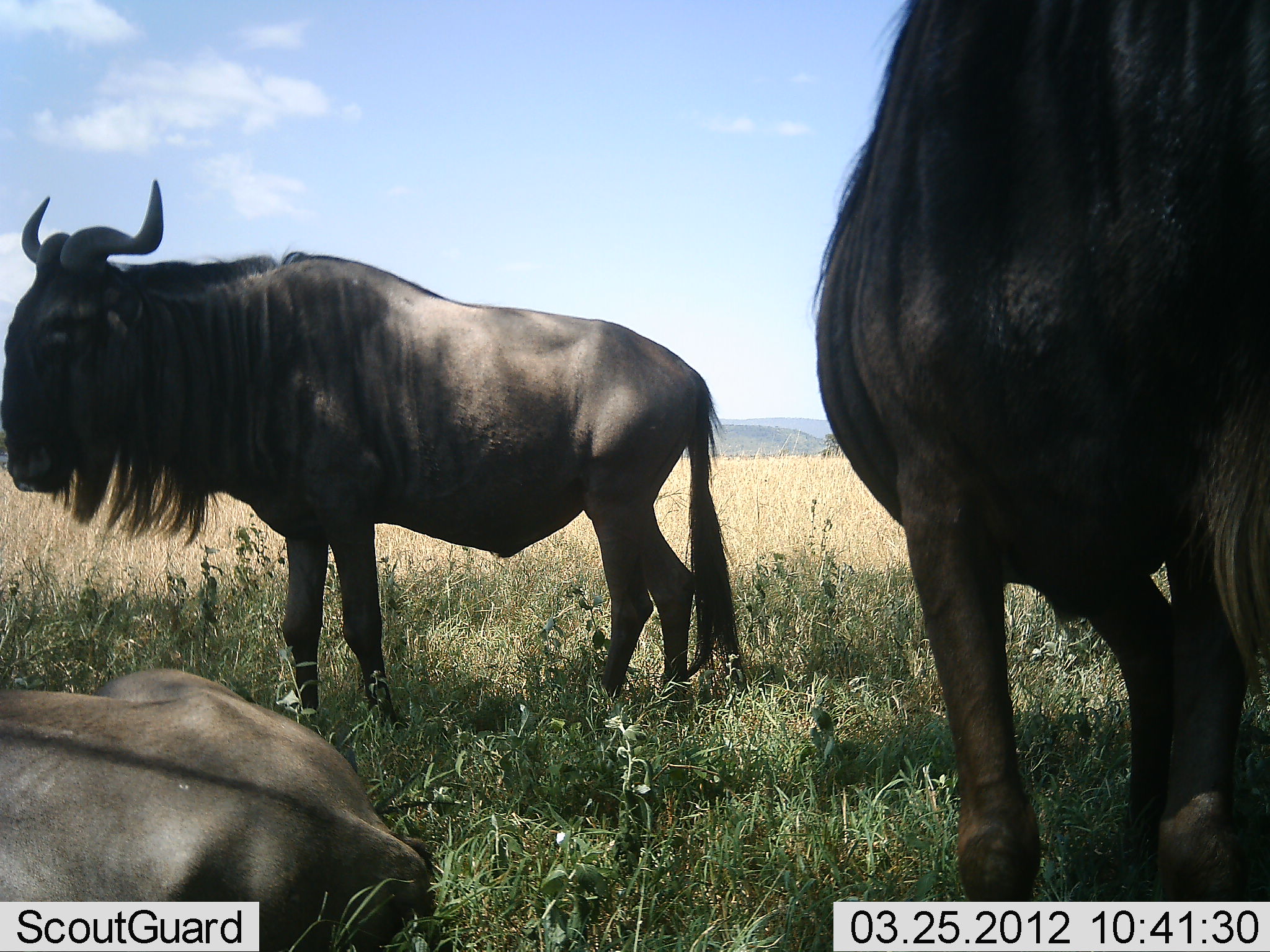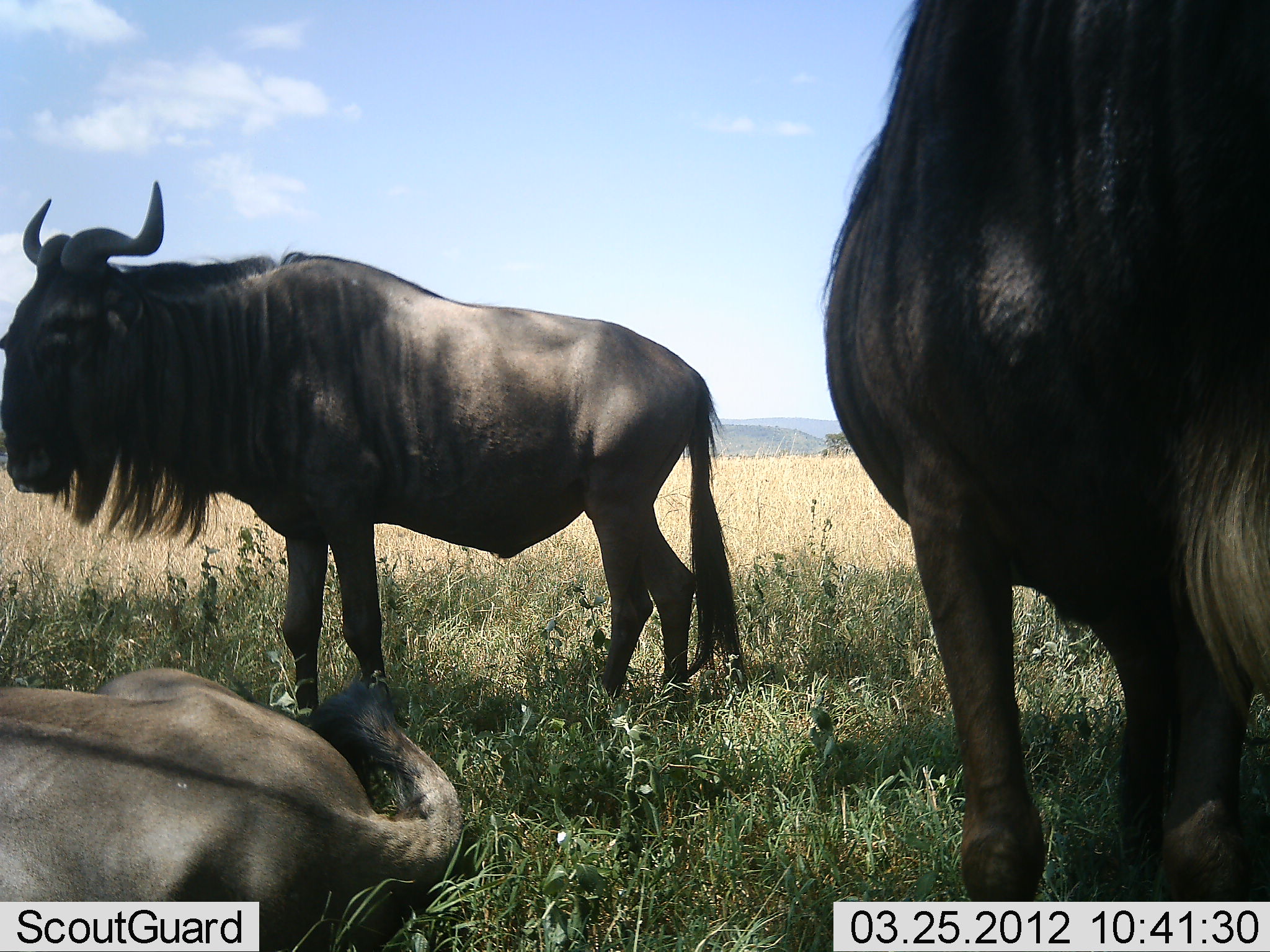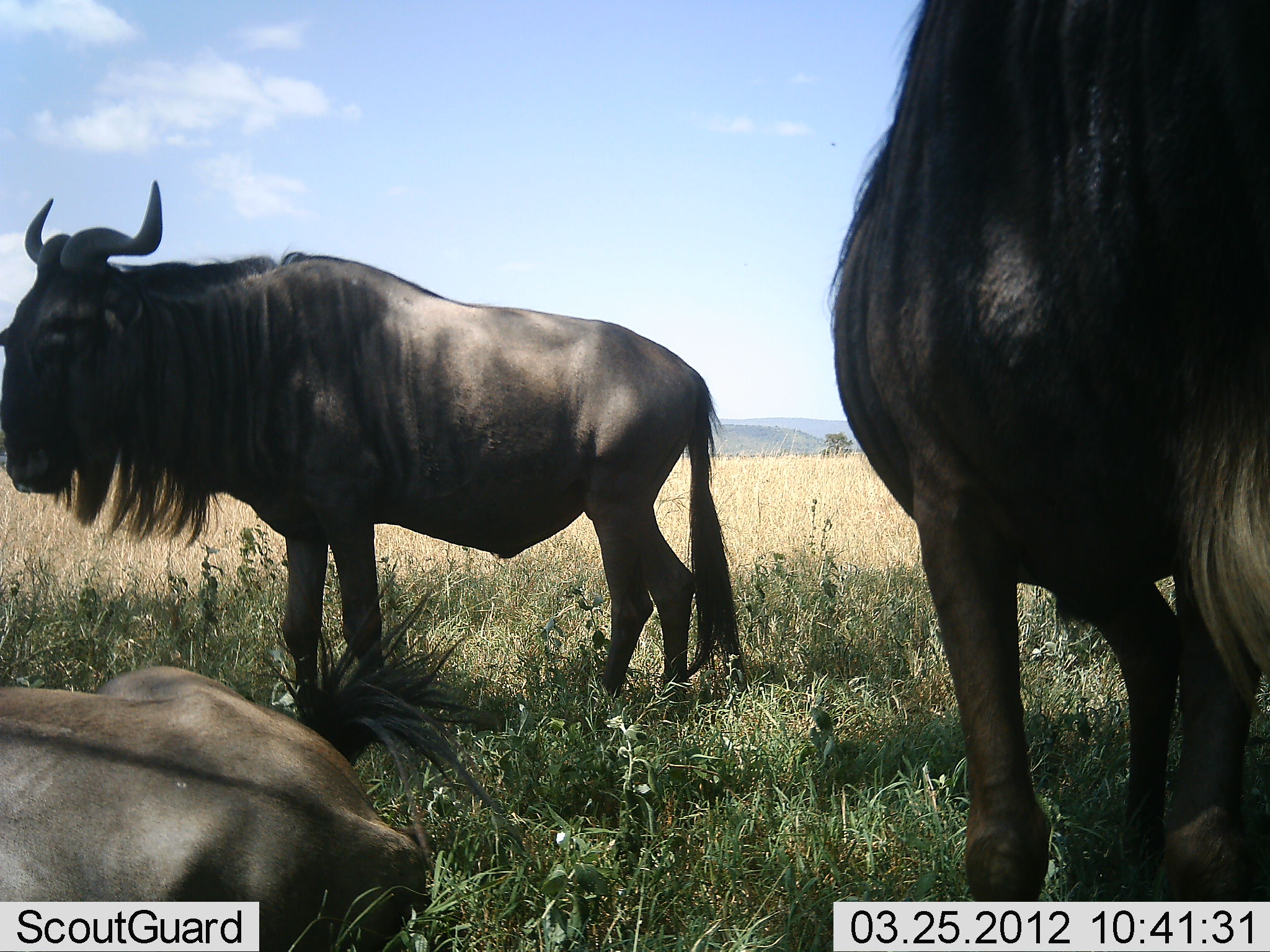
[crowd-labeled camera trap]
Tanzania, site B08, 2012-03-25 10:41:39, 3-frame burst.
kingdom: Animalia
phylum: Chordata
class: Mammalia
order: Artiodactyla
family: Bovidae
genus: Connochaetes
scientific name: Connochaetes taurinus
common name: blue wildebeest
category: wildebeest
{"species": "wildebeest (blue wildebeest) (Connochaetes taurinus)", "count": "3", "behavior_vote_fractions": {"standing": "81%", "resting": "100%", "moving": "6%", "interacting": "6%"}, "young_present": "0%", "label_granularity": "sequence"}